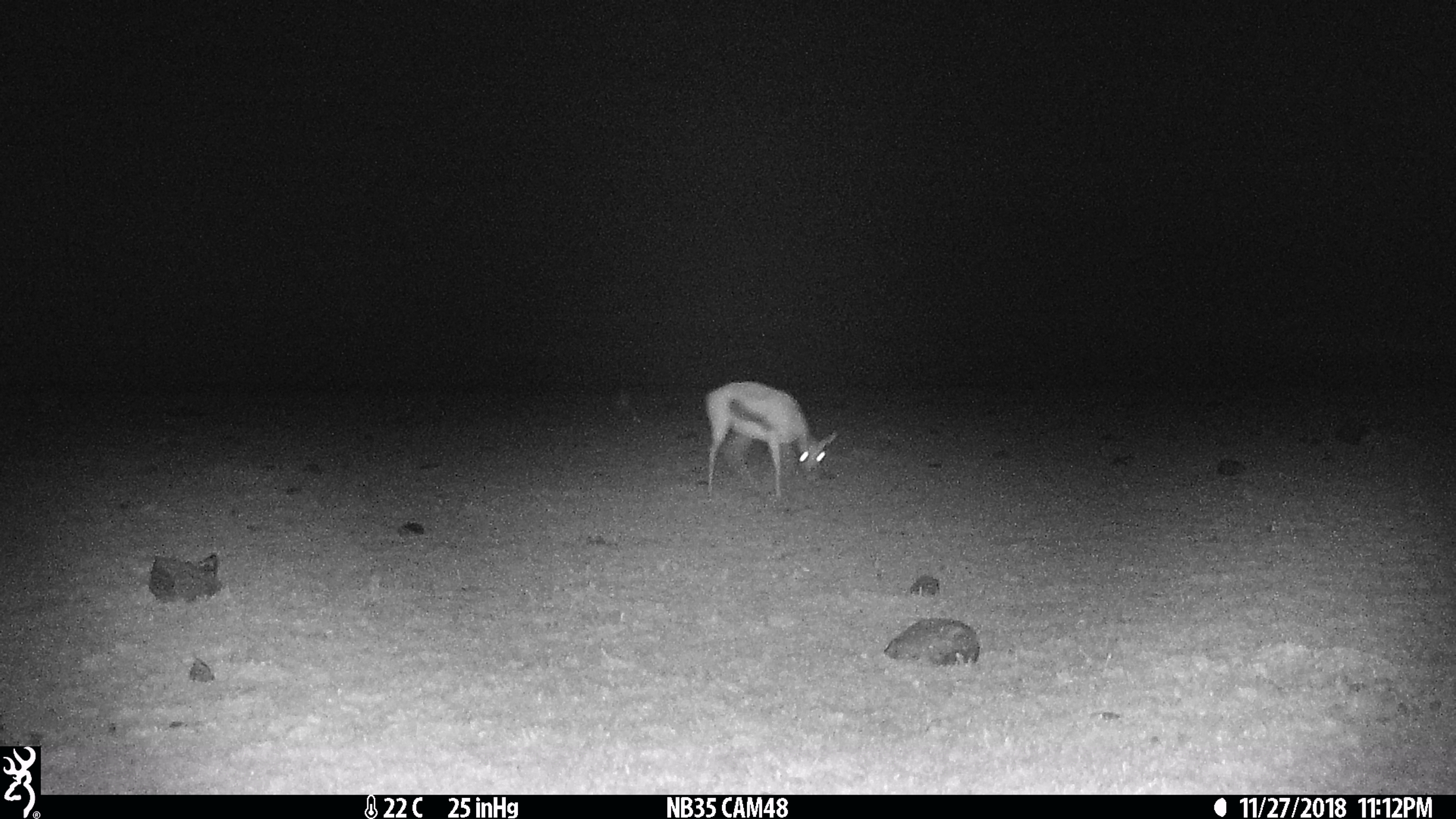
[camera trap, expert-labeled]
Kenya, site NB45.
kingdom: Animalia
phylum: Chordata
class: Mammalia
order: Artiodactyla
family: Bovidae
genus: Eudorcas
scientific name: Eudorcas thomsonii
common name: thomon's gazelle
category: gazelle thomsons